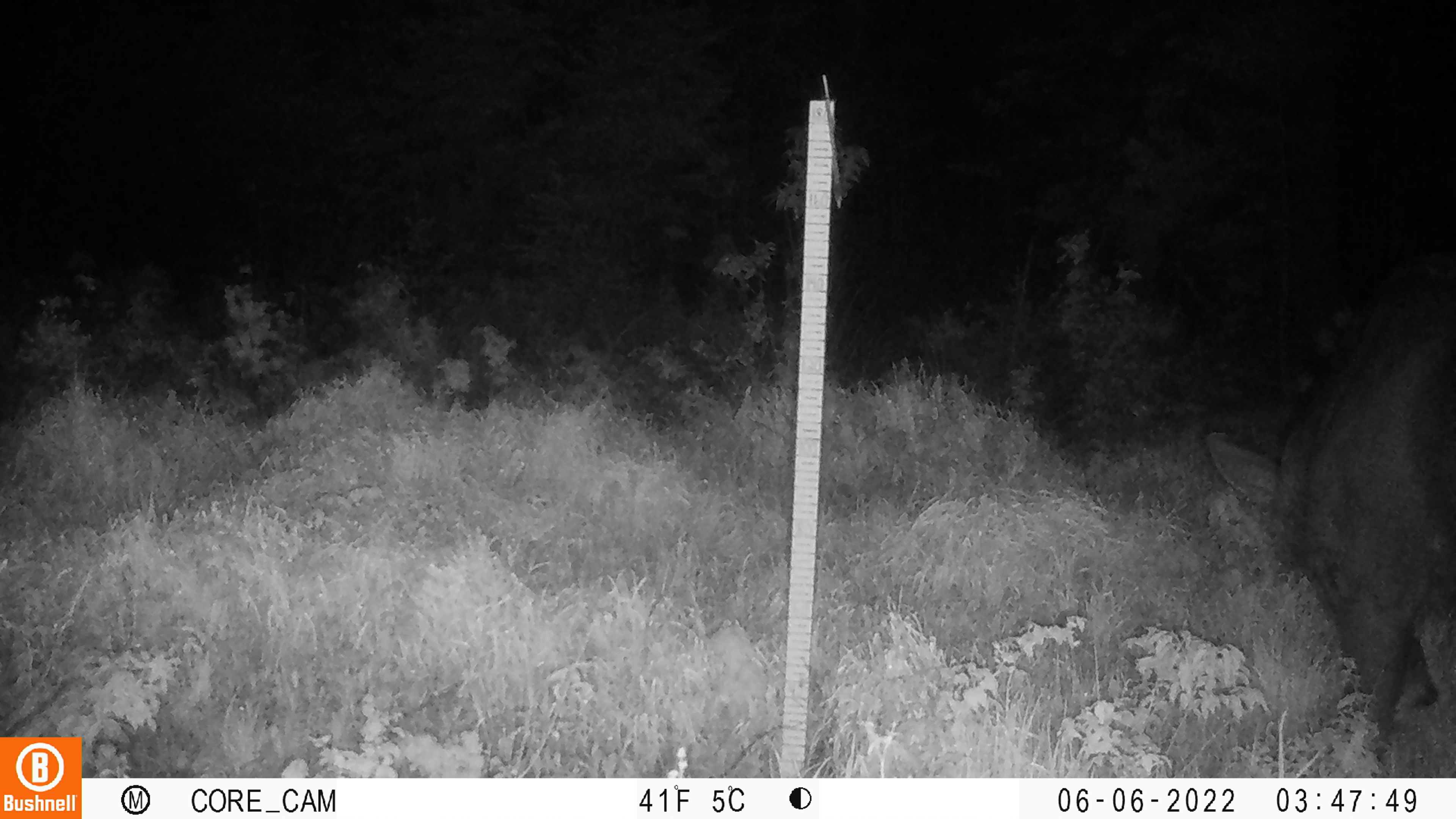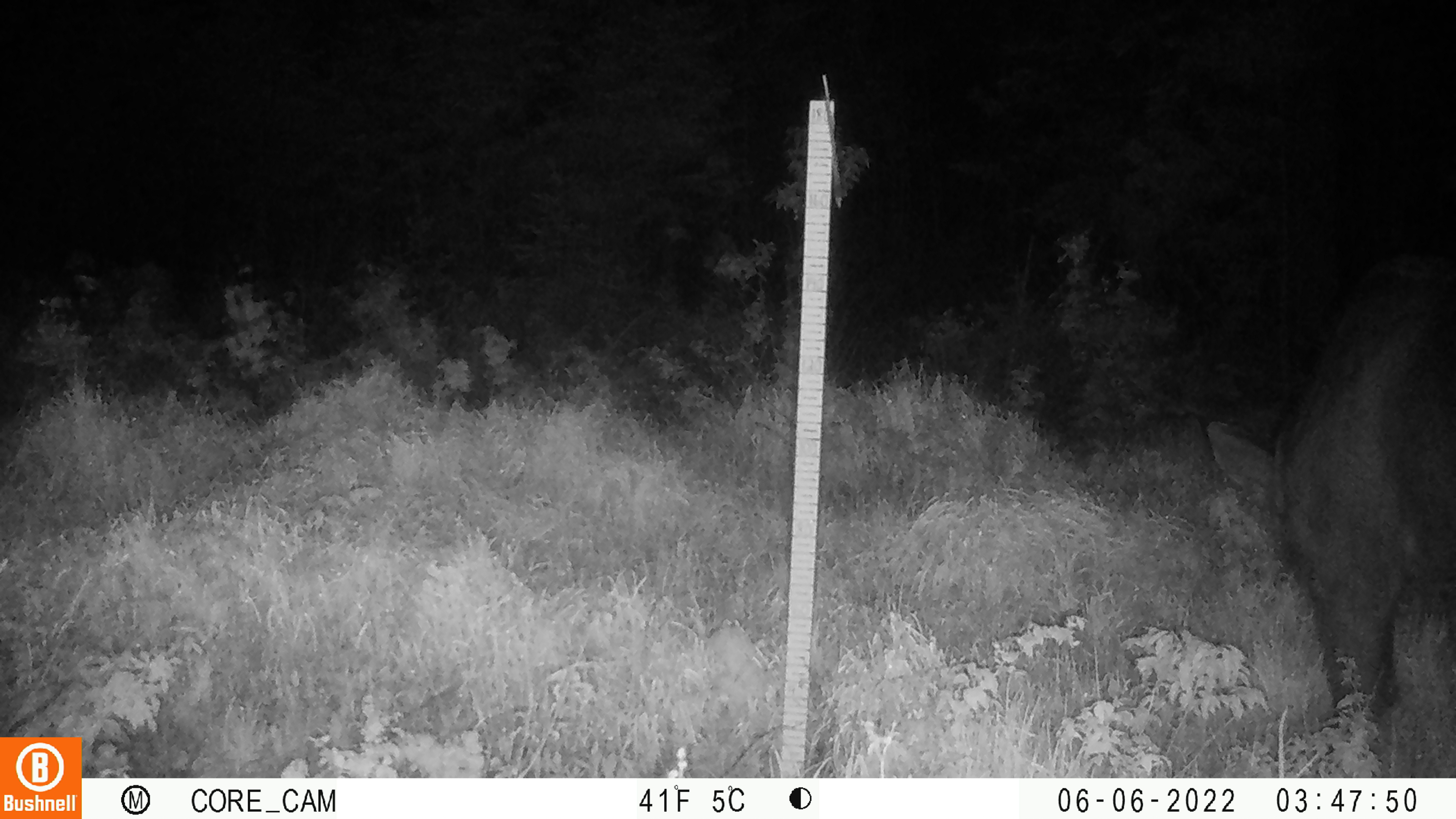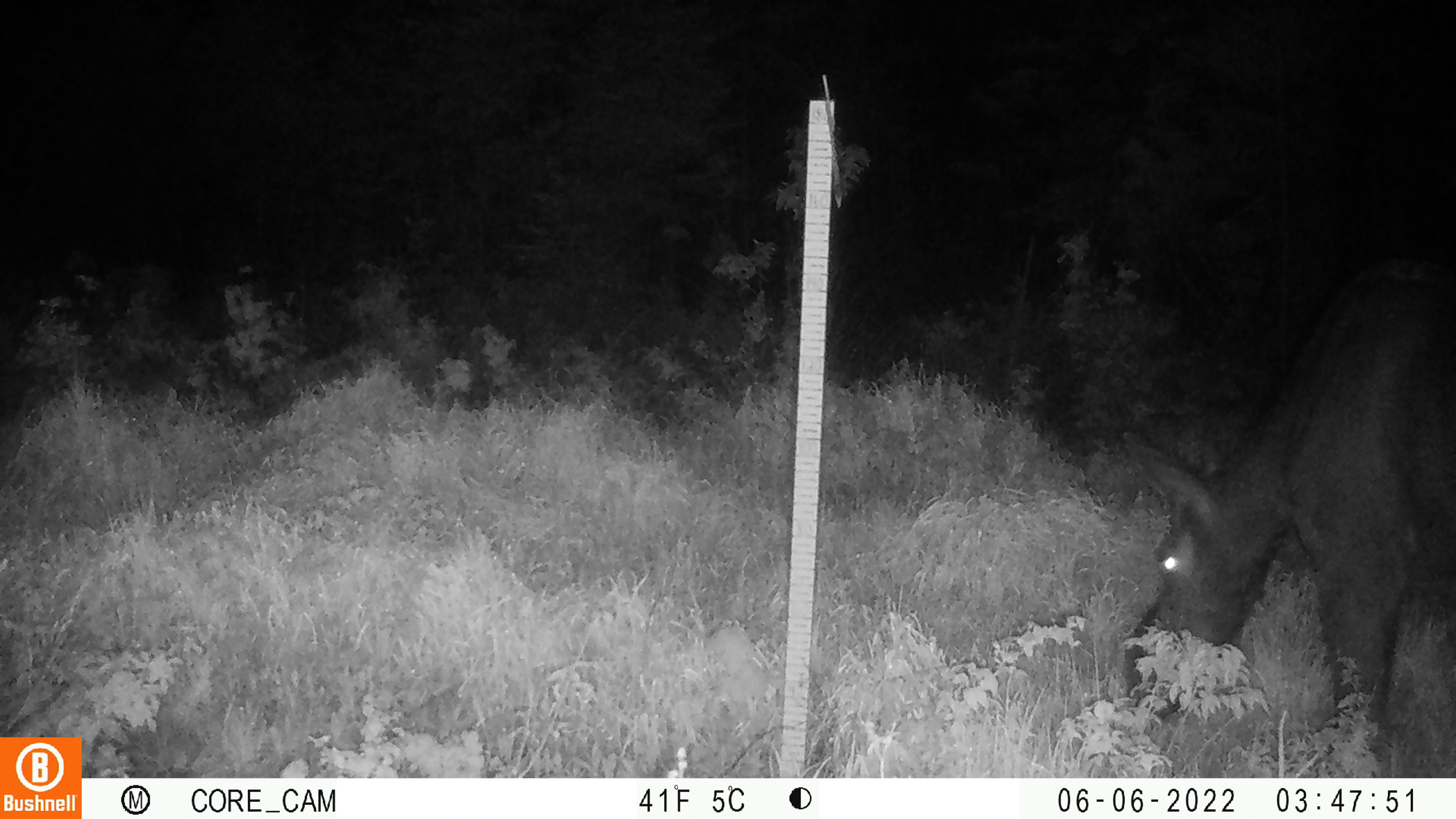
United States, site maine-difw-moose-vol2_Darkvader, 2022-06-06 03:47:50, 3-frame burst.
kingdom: Animalia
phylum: Chordata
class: Mammalia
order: Artiodactyla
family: Cervidae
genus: Alces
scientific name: Alces alces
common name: moose